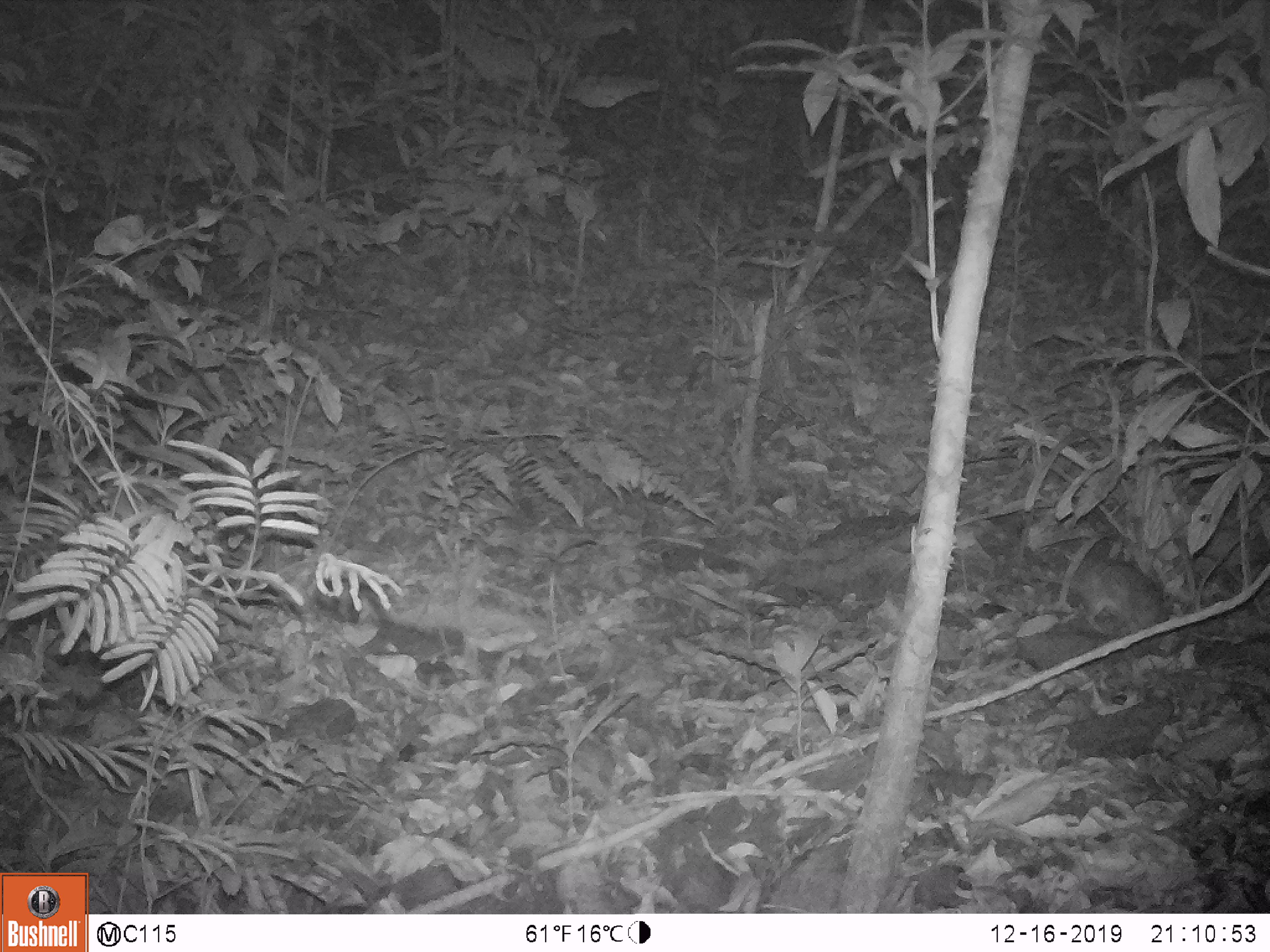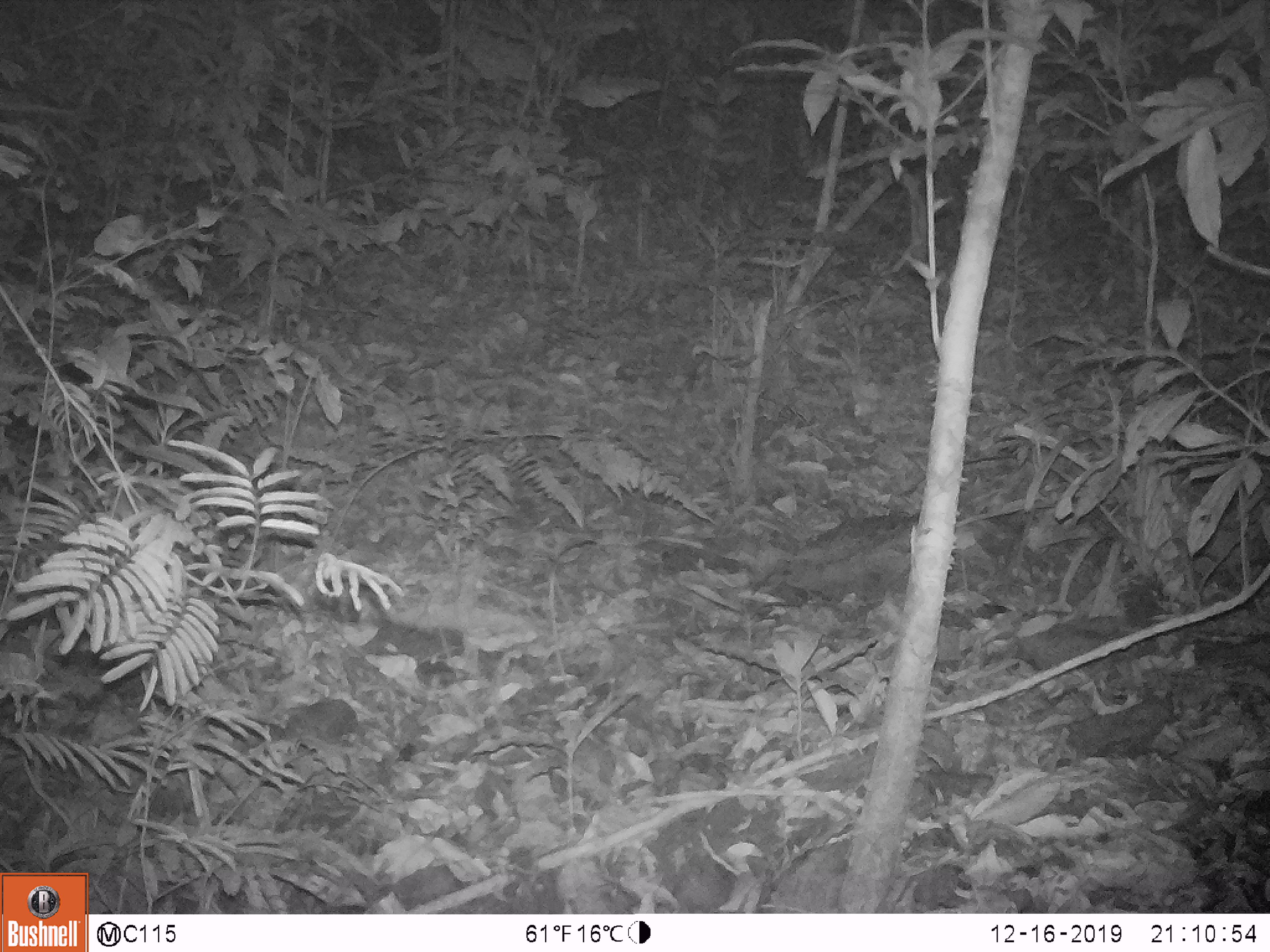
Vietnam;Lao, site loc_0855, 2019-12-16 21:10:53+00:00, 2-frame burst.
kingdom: Animalia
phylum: Chordata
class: Mammalia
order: Rodentia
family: Muridae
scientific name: Muridae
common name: old-world mice and rats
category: unidentified murid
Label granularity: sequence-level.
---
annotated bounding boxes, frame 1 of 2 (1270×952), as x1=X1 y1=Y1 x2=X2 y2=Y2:
unidentified murid: x1=998 y1=539 x2=1164 y2=635